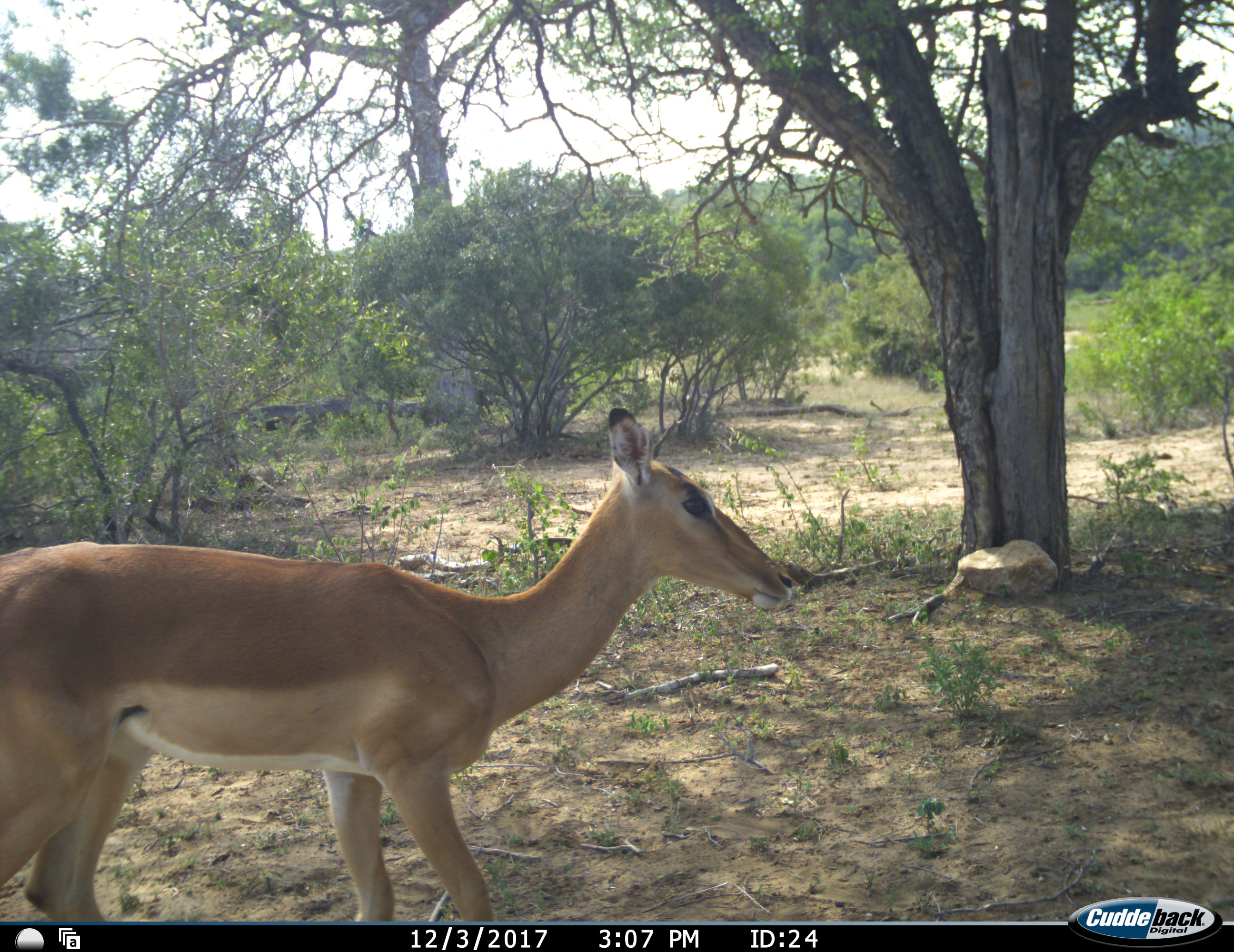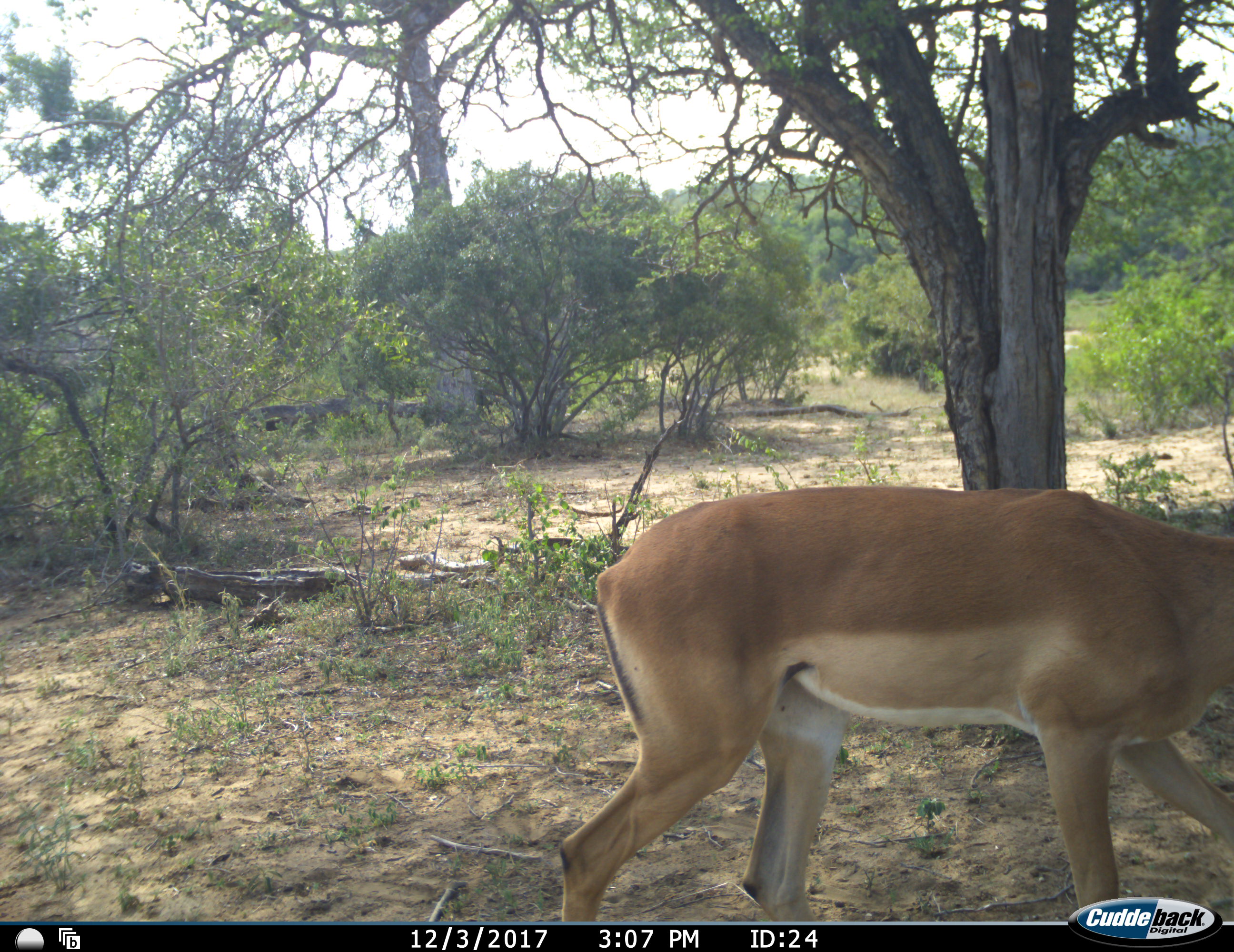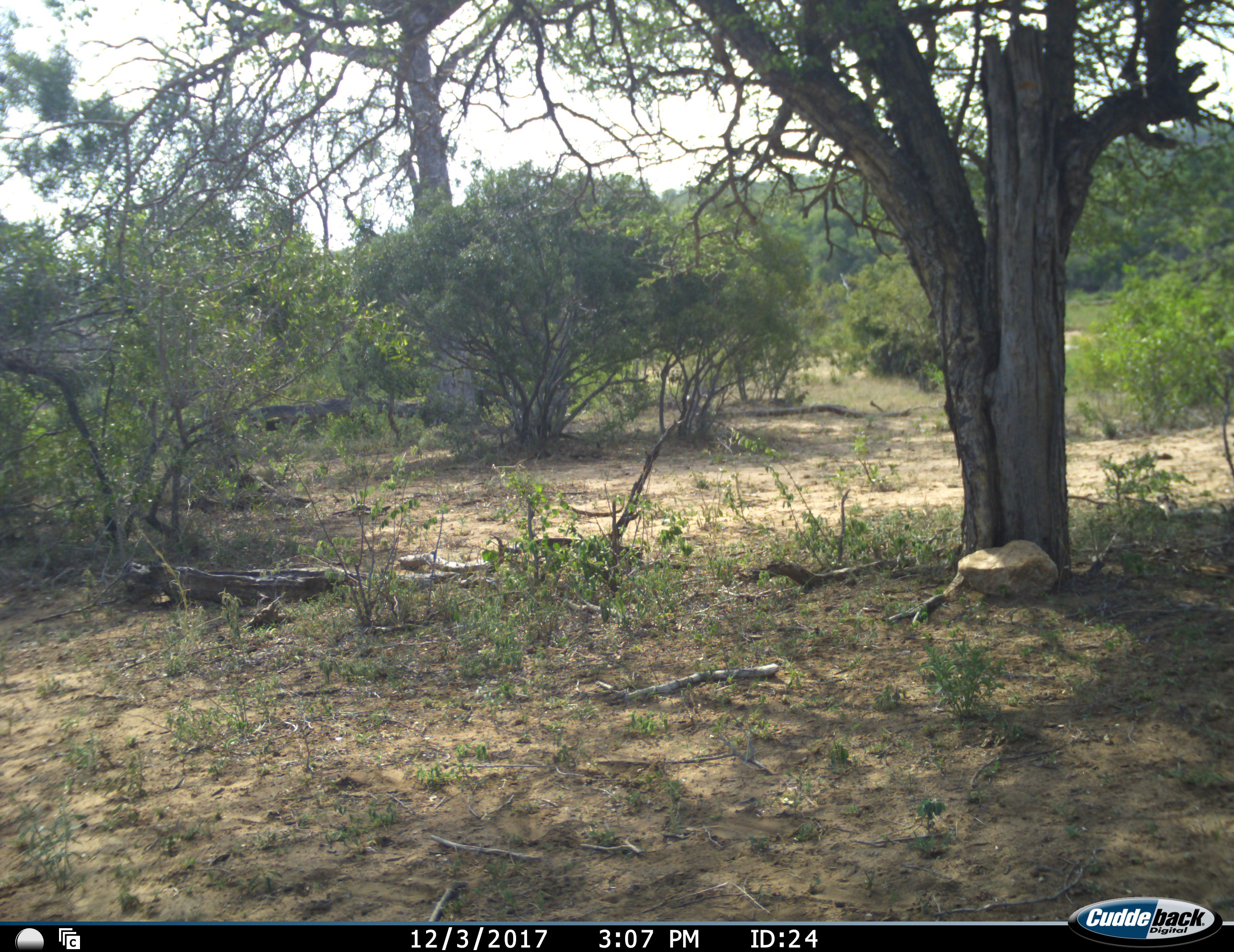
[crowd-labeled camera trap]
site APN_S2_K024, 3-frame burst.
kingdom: Animalia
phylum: Chordata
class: Mammalia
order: Artiodactyla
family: Bovidae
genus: Aepyceros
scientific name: Aepyceros melampus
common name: impala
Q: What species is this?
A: Impala (Aepyceros melampus).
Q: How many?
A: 1.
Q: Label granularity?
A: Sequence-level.